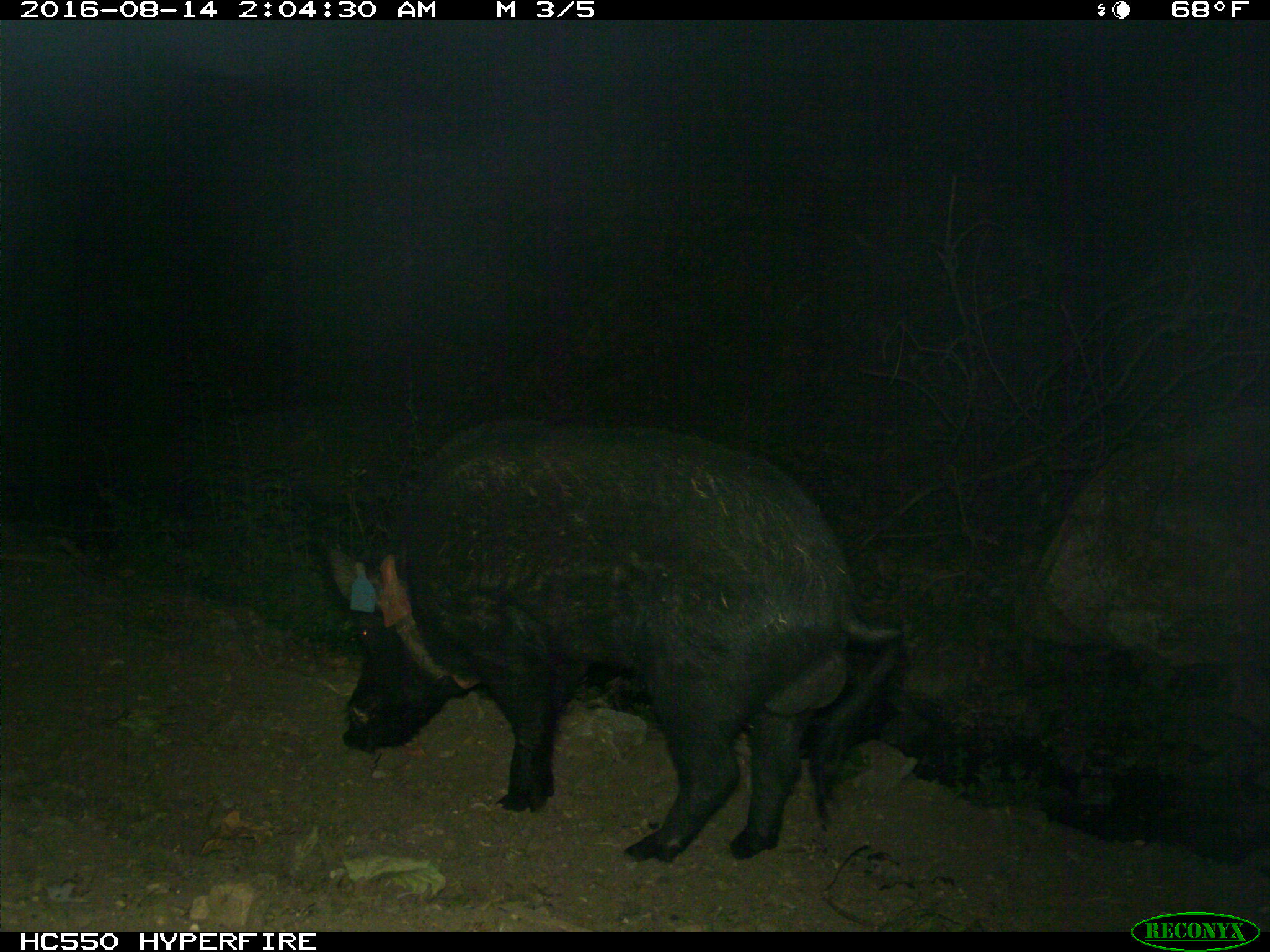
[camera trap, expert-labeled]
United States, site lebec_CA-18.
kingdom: Animalia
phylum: Chordata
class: Mammalia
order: Artiodactyla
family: Suidae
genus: Sus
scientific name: Sus scrofa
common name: wild boar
Sus scrofa (wild boar).